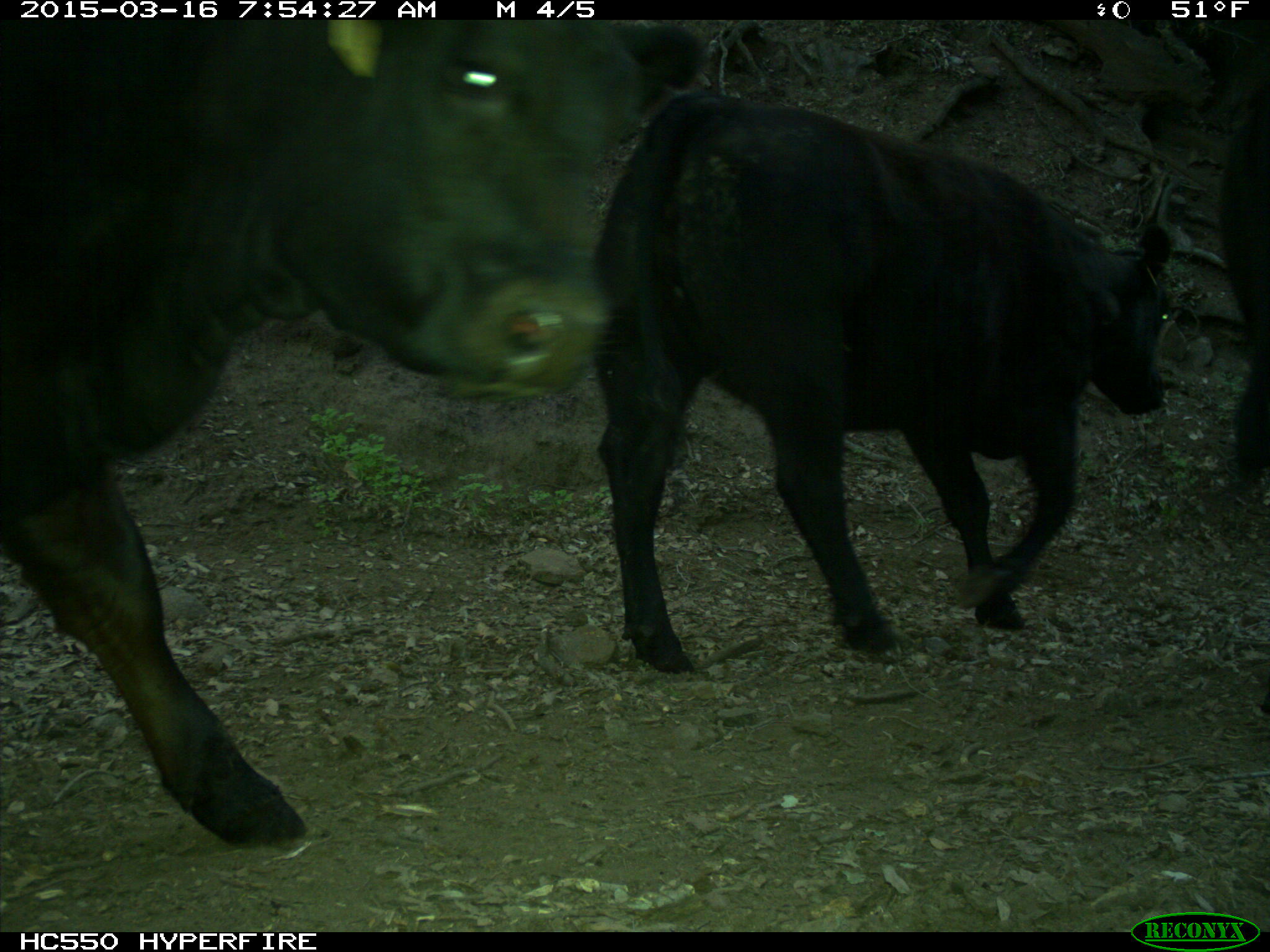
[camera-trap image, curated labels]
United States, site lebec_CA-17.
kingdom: Animalia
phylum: Chordata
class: Mammalia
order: Artiodactyla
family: Bovidae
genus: Bos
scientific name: Bos taurus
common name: domestic cow